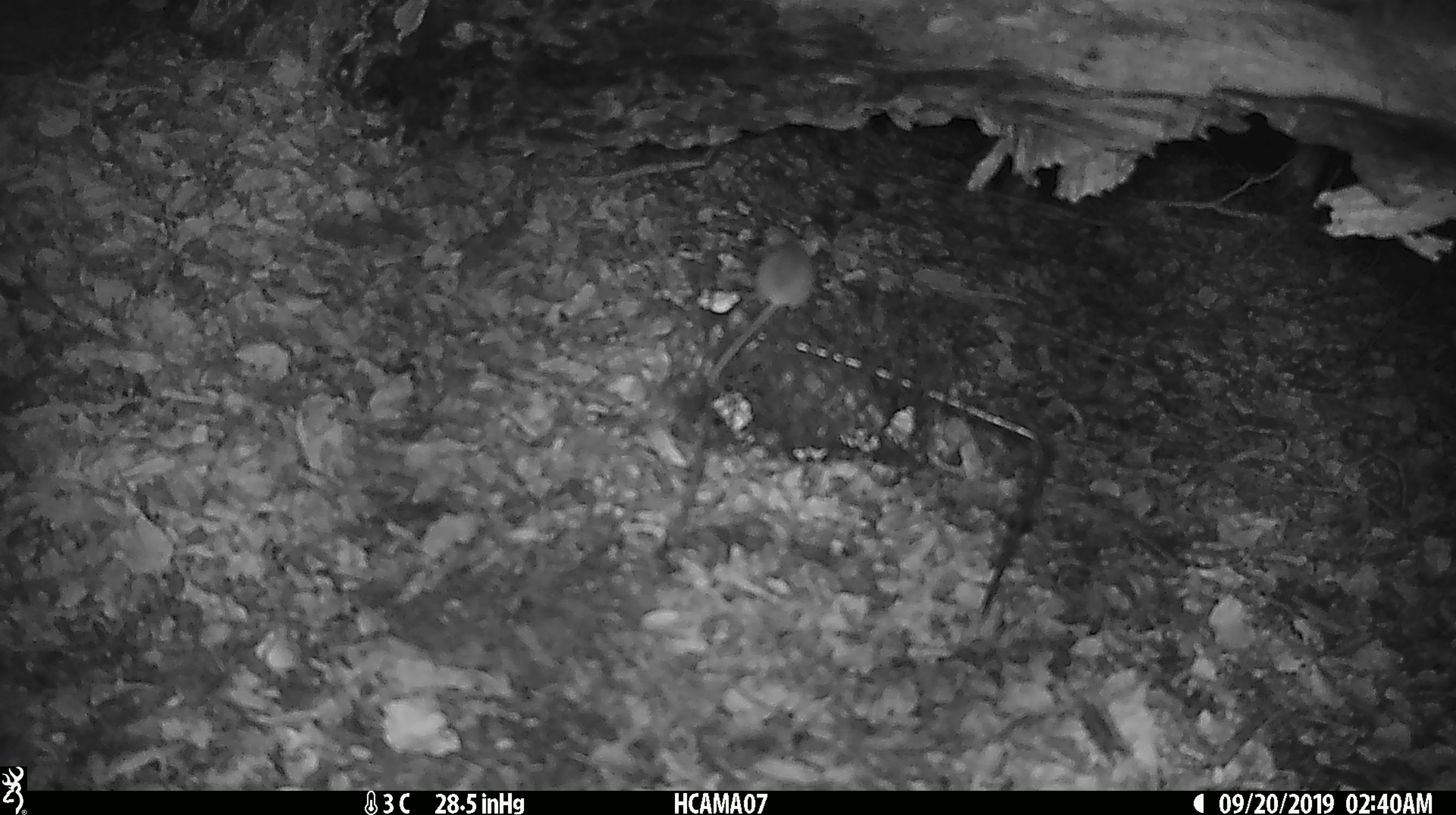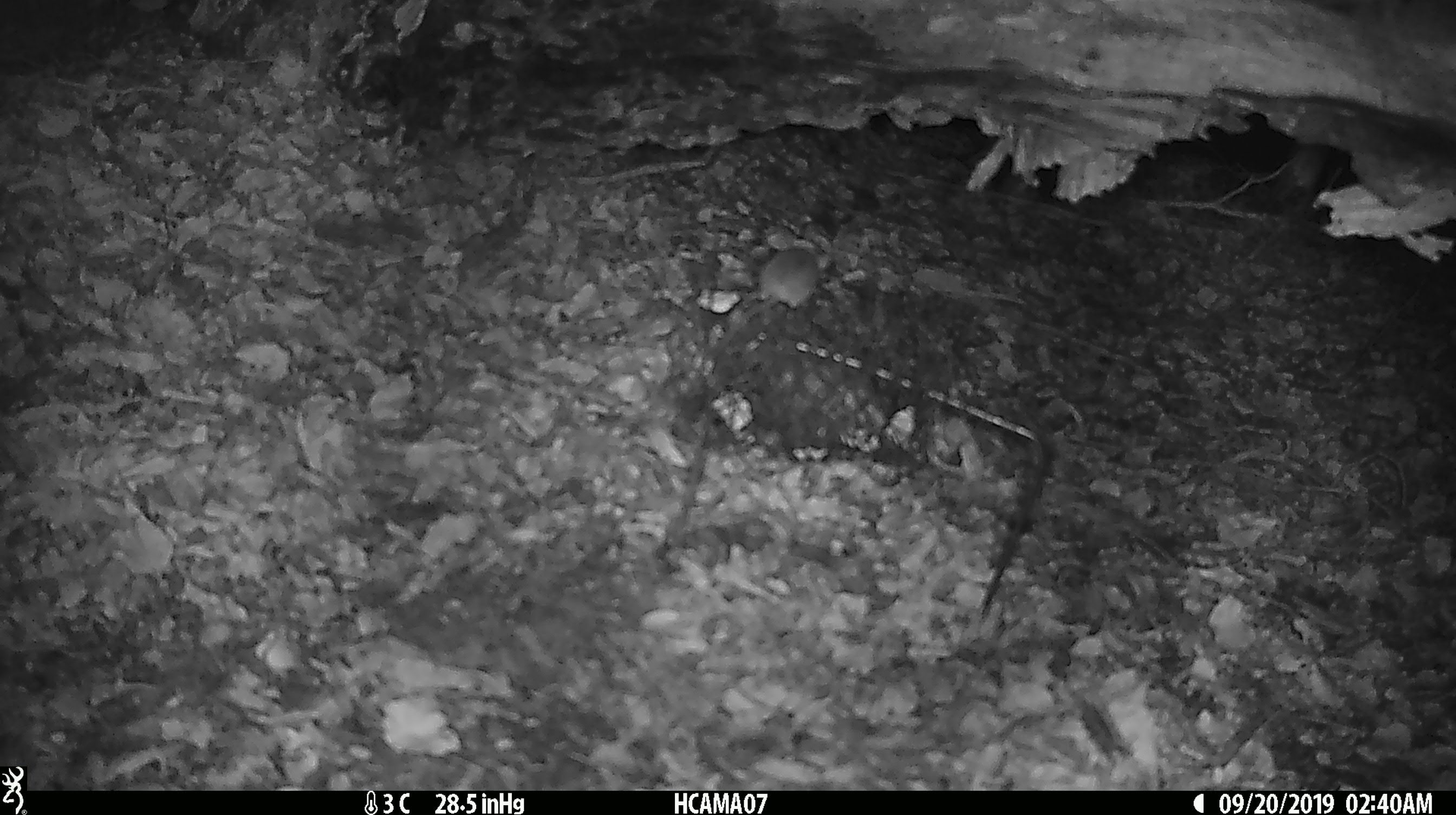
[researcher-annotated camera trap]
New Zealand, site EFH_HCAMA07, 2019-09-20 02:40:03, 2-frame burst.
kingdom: Animalia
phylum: Chordata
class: Mammalia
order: Rodentia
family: Muridae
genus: Mus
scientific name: Mus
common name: mouse